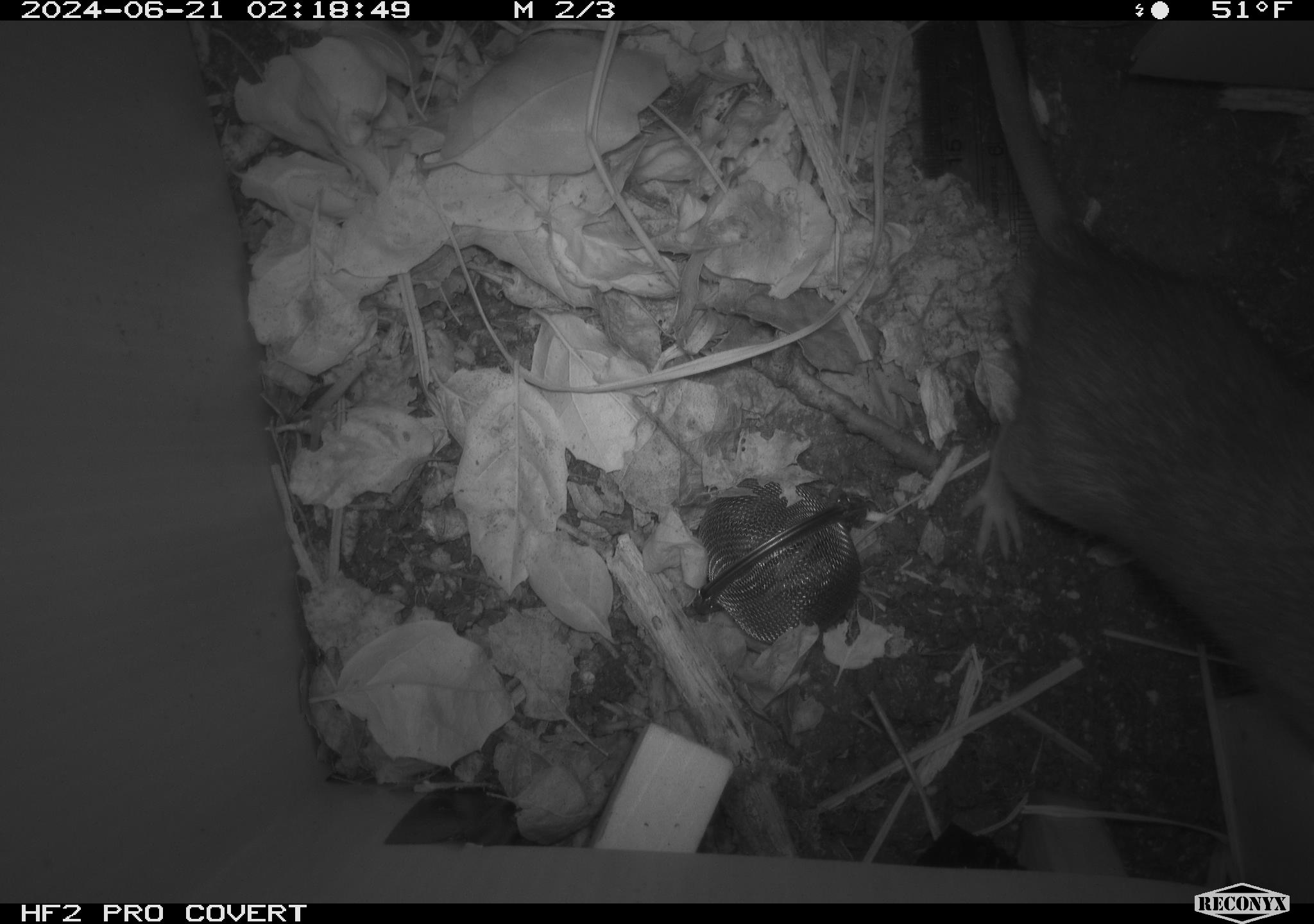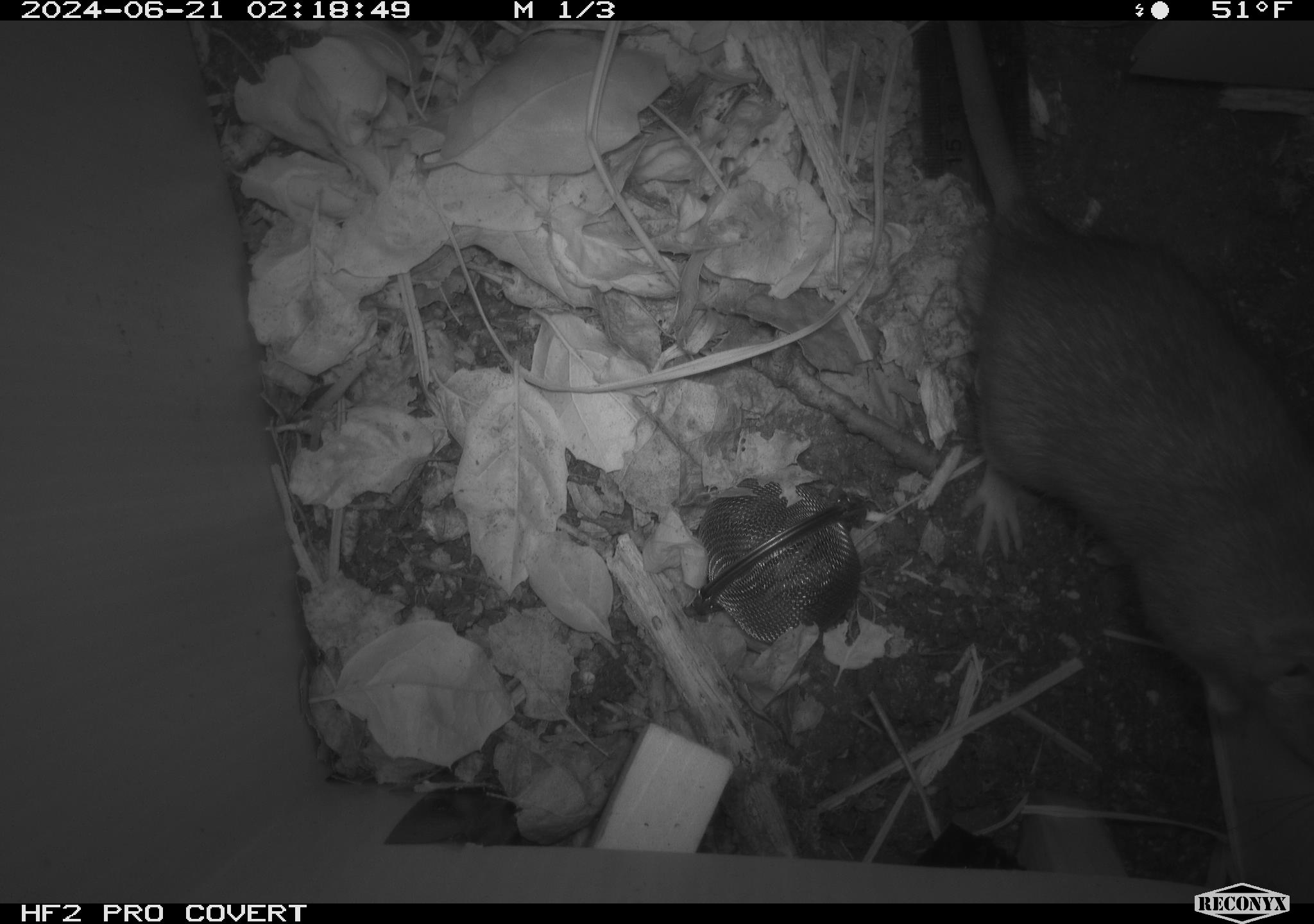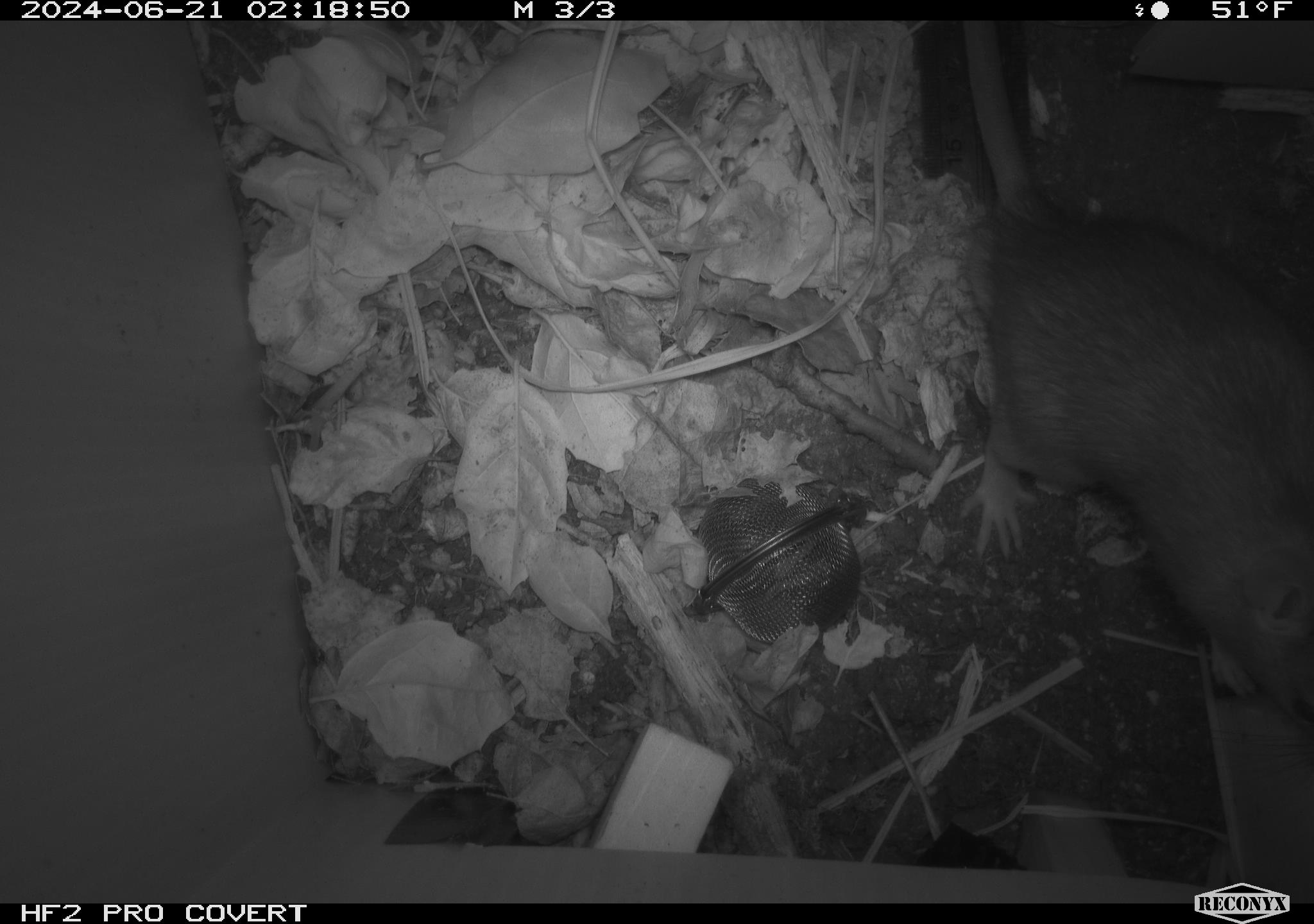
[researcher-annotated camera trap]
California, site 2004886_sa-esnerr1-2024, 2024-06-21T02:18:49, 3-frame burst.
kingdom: Animalia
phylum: Chordata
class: Mammalia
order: Rodentia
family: Muridae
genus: Rattus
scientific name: Rattus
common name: rat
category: rattus species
Rattus species (rat) (Rattus).